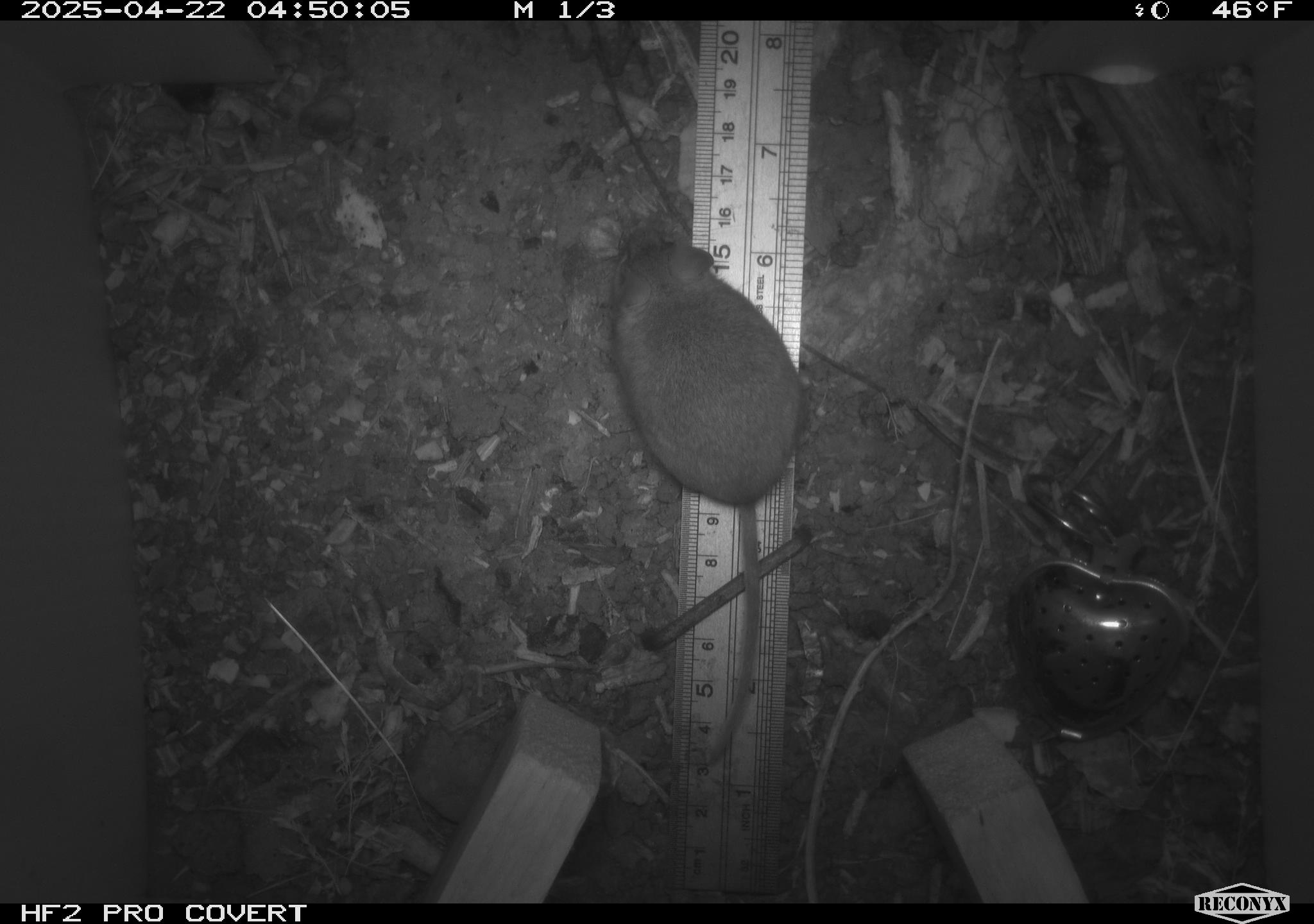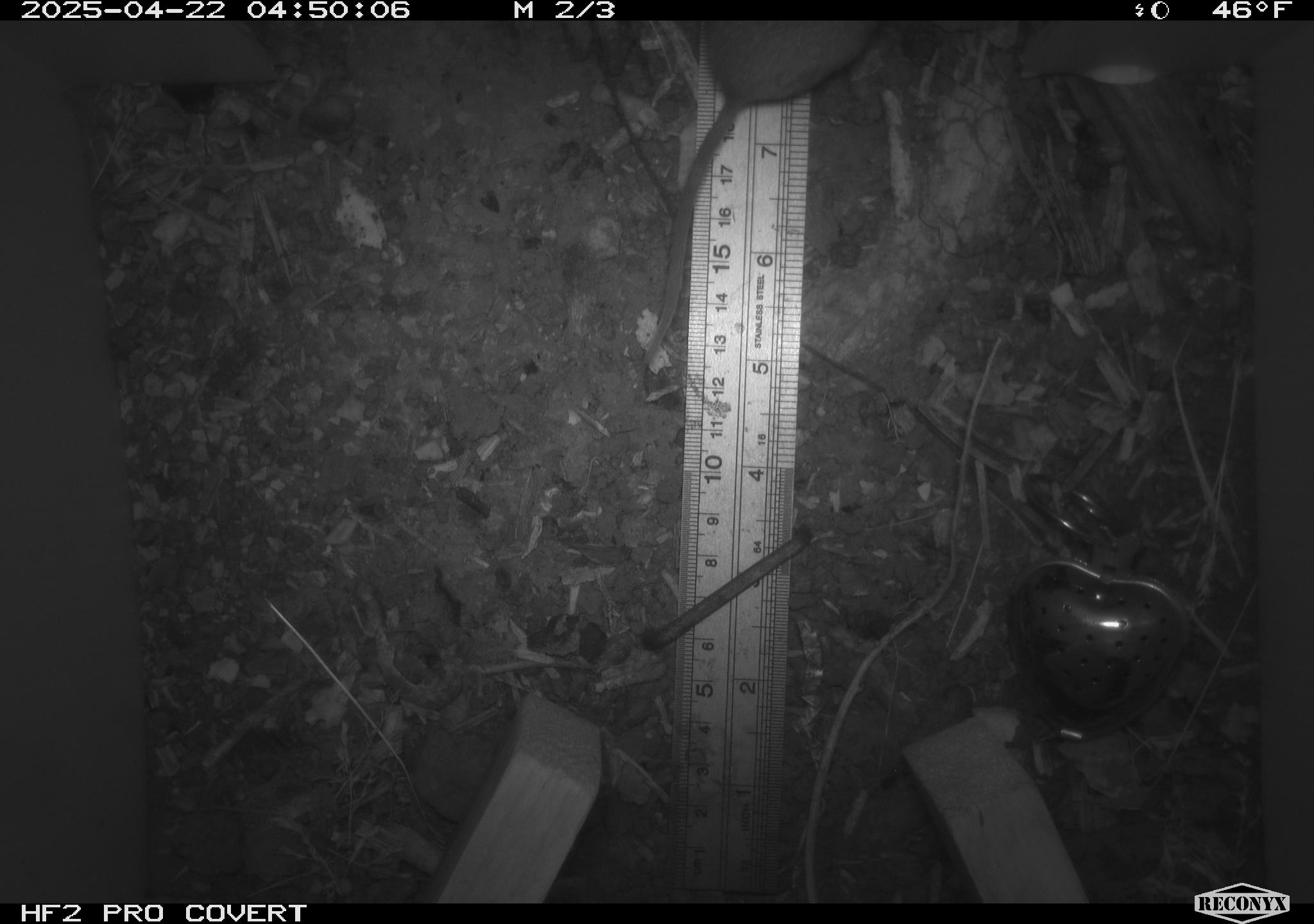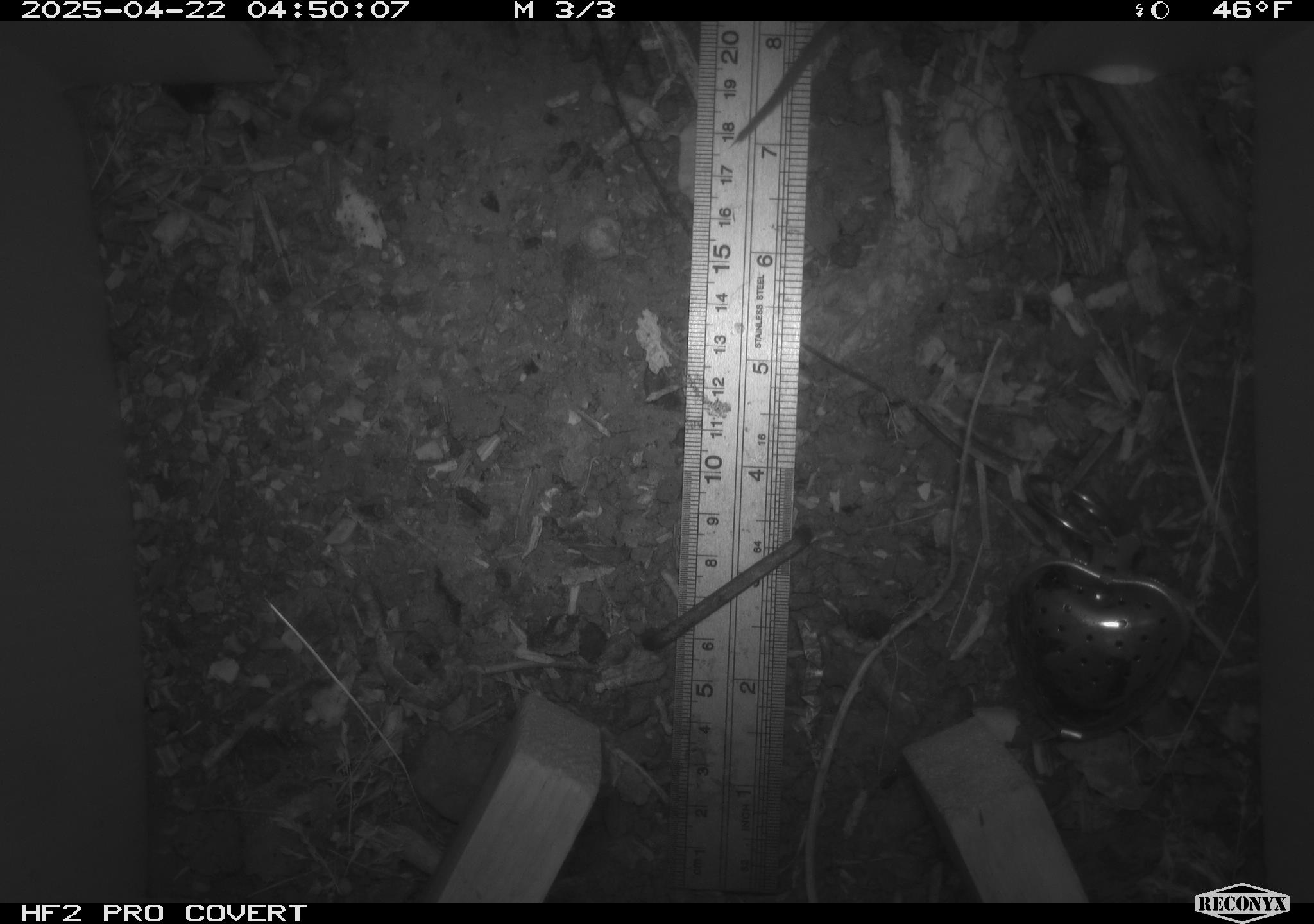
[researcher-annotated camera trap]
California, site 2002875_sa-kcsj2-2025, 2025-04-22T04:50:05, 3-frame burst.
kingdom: Animalia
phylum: Chordata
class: Mammalia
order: Rodentia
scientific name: Rodentia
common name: rodent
Rodent (Rodentia).